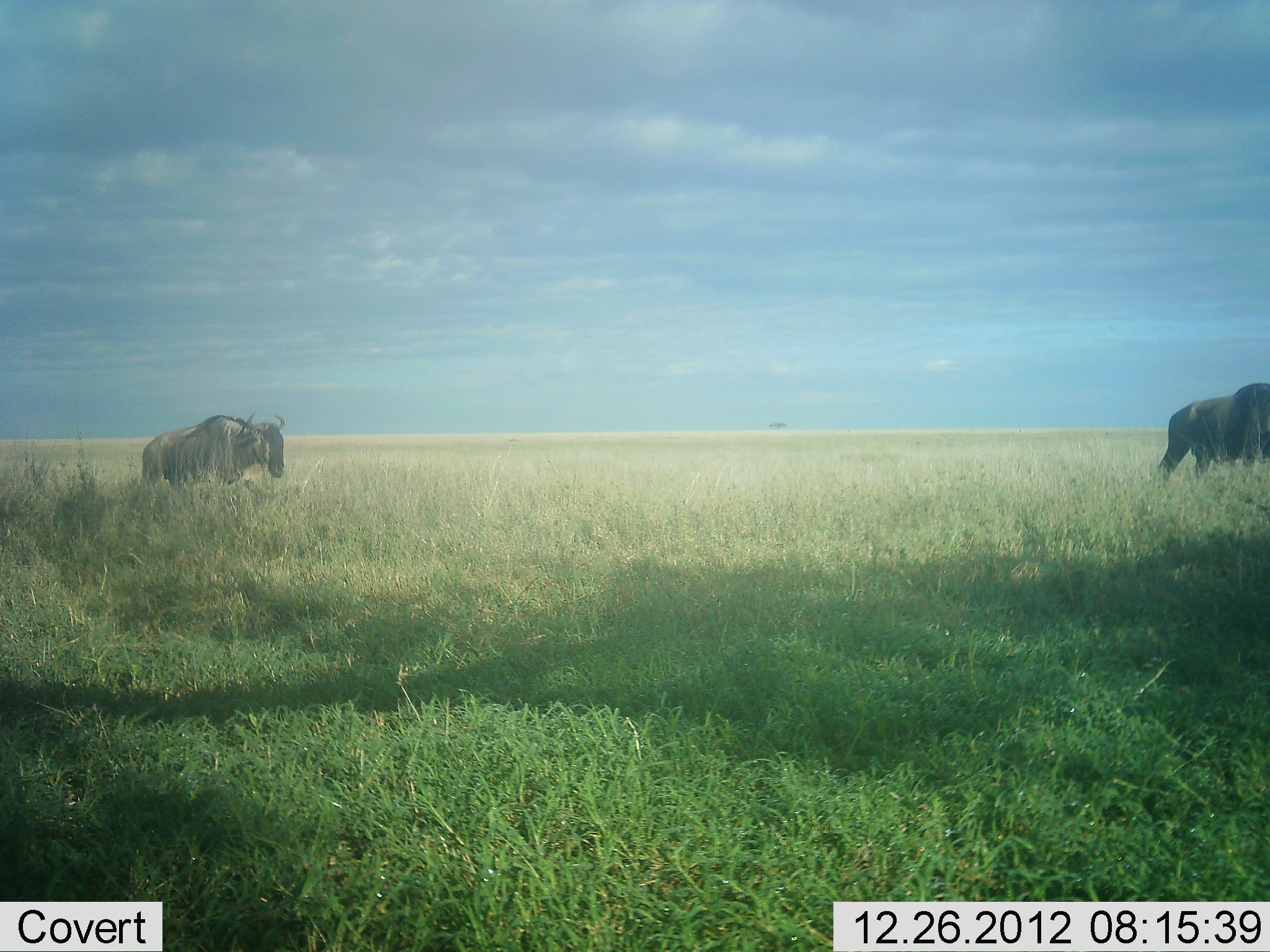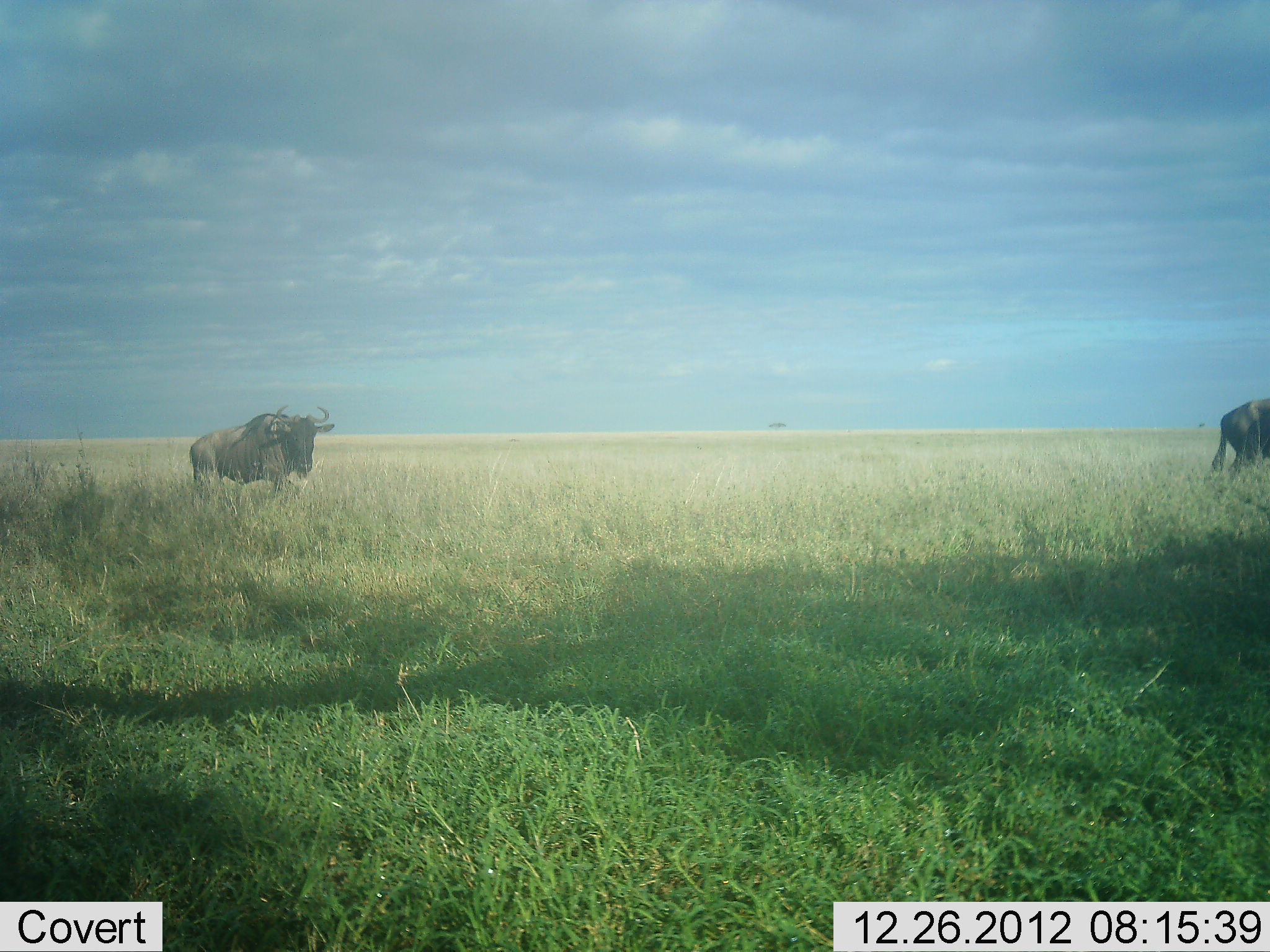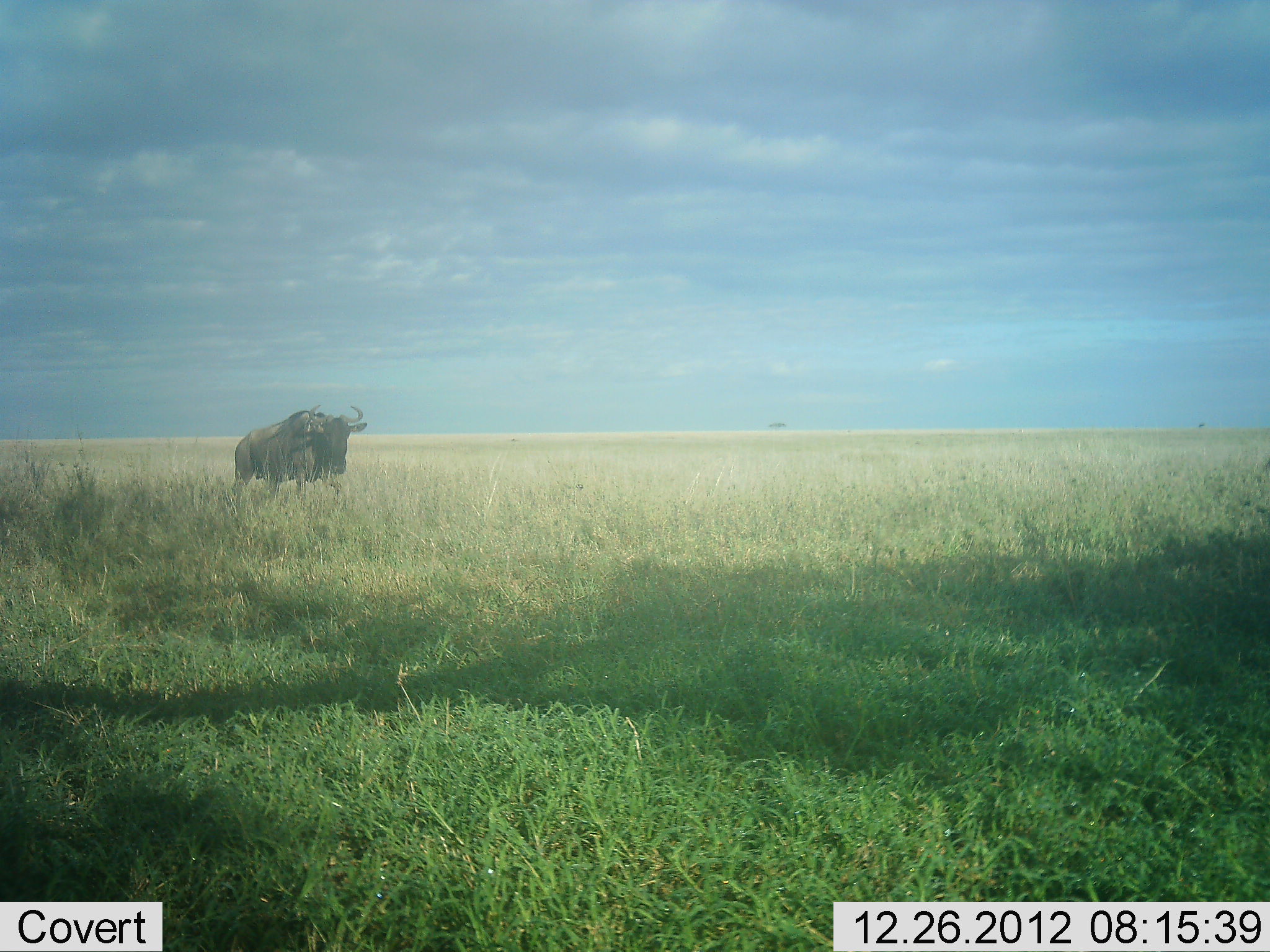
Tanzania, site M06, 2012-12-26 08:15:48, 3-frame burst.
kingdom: Animalia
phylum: Chordata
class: Mammalia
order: Artiodactyla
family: Bovidae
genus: Connochaetes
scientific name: Connochaetes taurinus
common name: blue wildebeest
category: wildebeest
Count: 2.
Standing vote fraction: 11%.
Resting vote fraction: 0%.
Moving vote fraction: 94%.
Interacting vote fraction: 0%.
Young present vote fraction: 0%.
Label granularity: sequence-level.